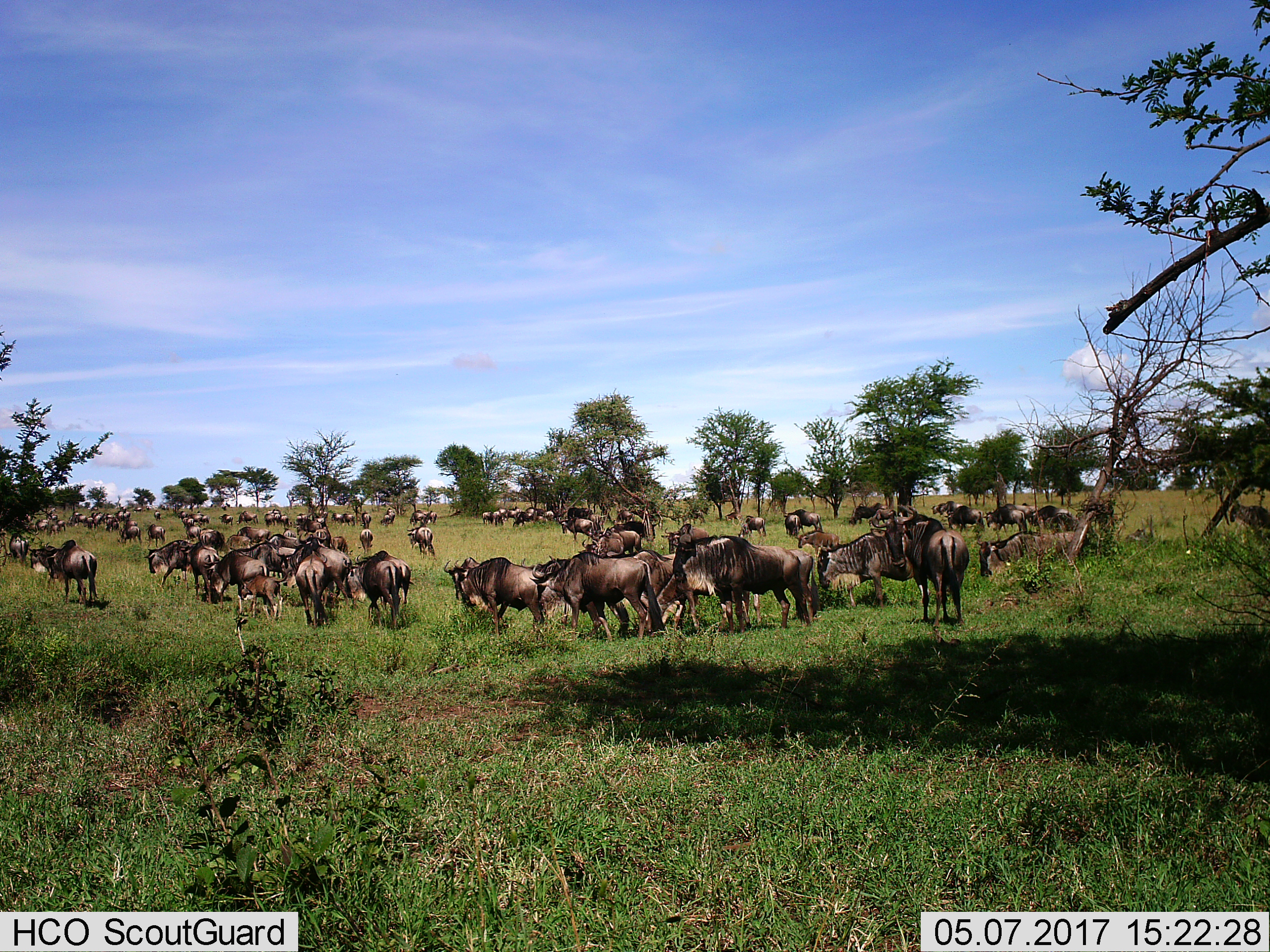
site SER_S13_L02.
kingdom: Animalia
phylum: Chordata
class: Mammalia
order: Artiodactyla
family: Bovidae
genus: Connochaetes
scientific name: Connochaetes taurinus taurinus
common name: blue wildebeest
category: wildebeestblue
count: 51+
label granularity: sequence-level